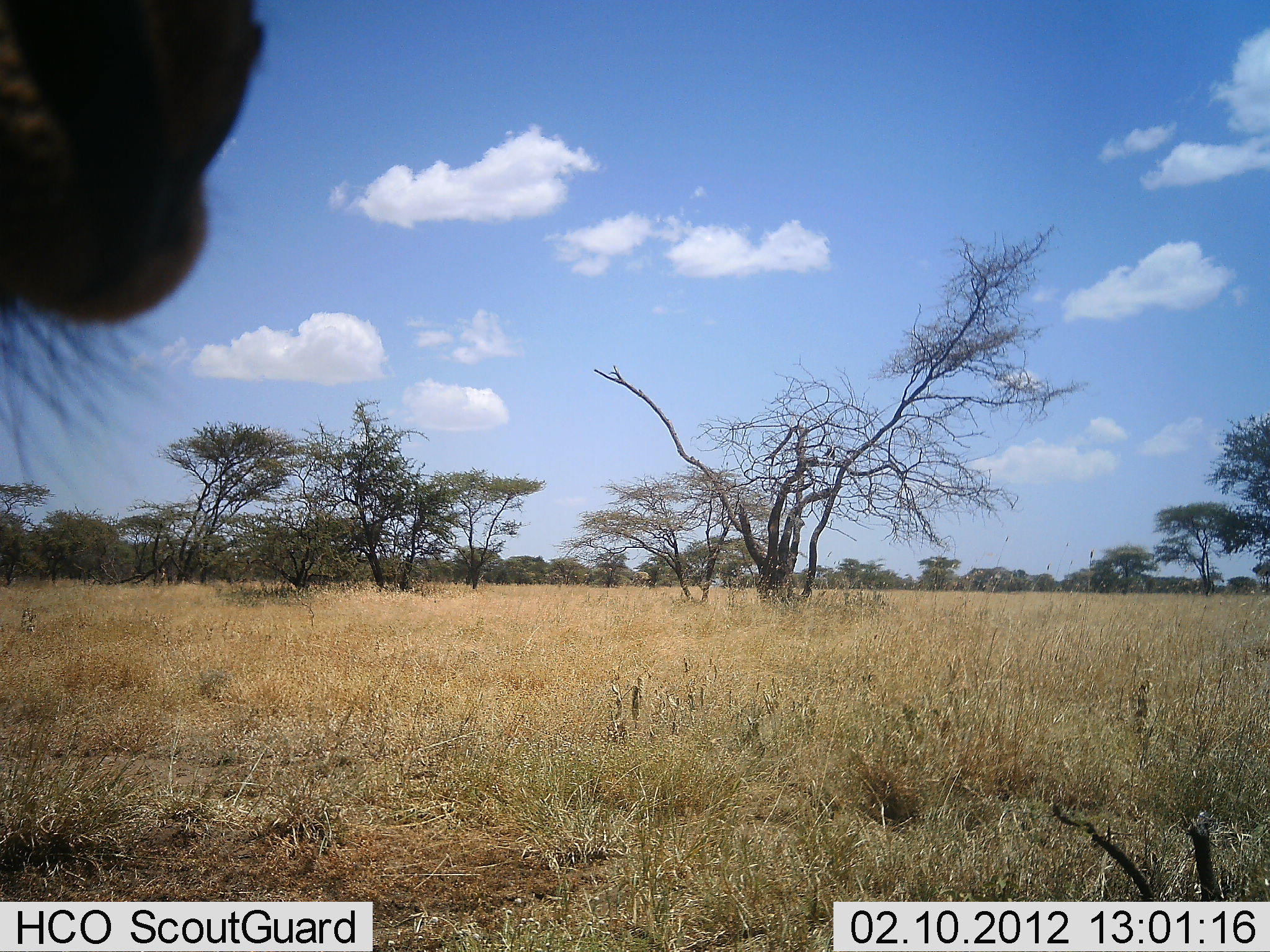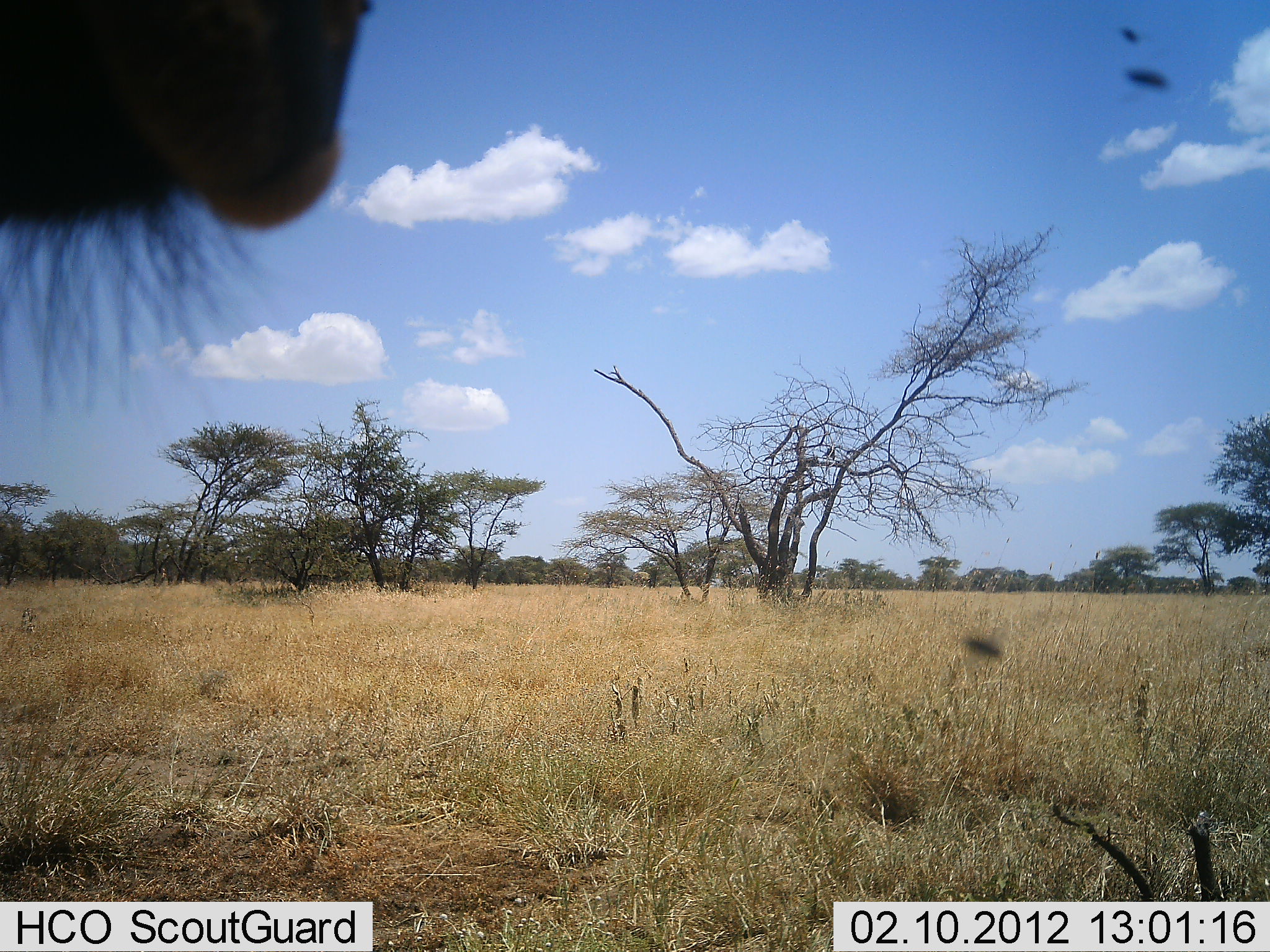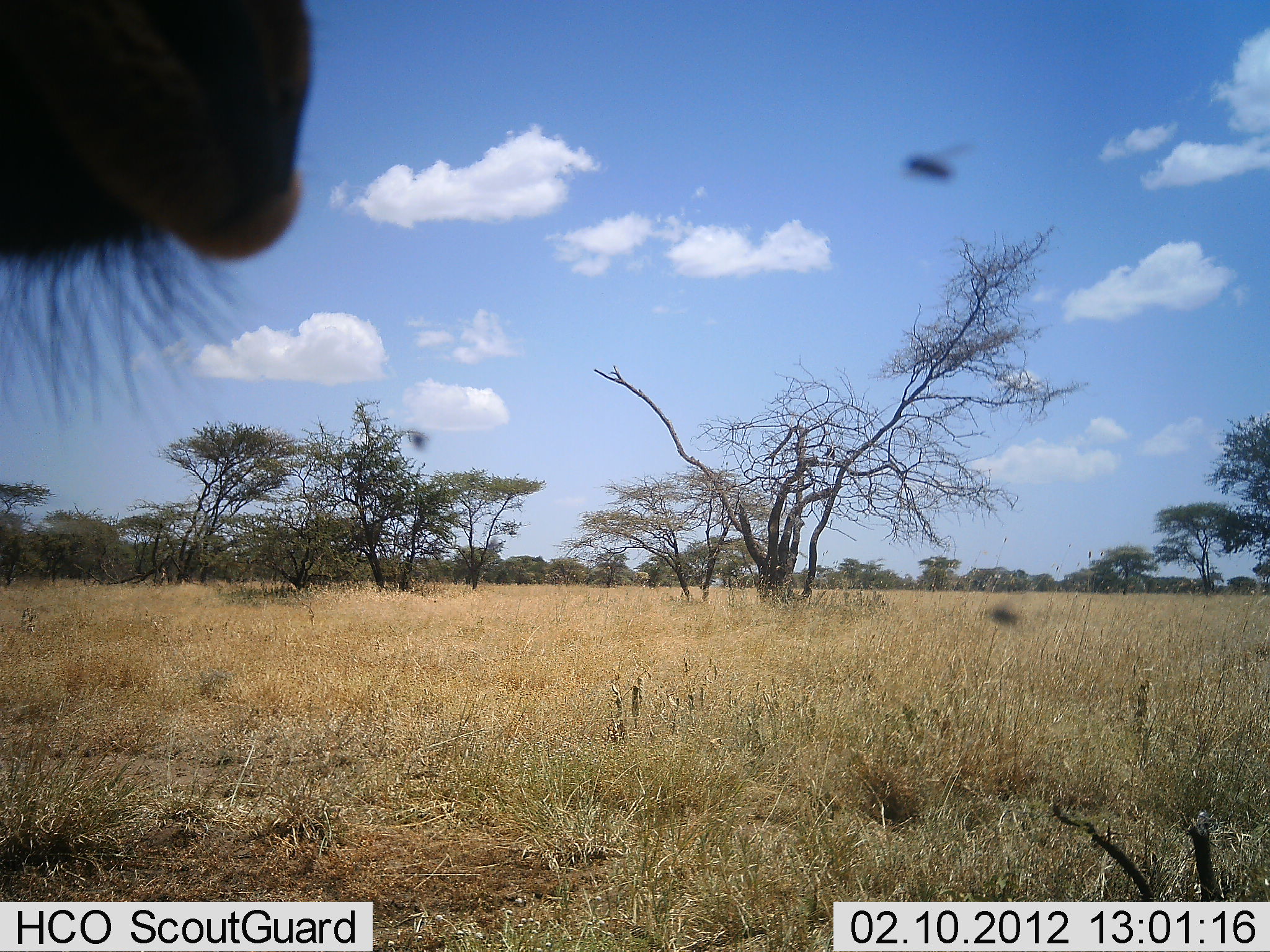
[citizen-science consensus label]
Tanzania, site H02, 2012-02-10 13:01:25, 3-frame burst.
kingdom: Animalia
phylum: Chordata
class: Mammalia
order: Artiodactyla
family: Bovidae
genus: Connochaetes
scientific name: Connochaetes taurinus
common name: blue wildebeest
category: wildebeest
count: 1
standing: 78%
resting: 0%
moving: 22%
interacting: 0%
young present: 0%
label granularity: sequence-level